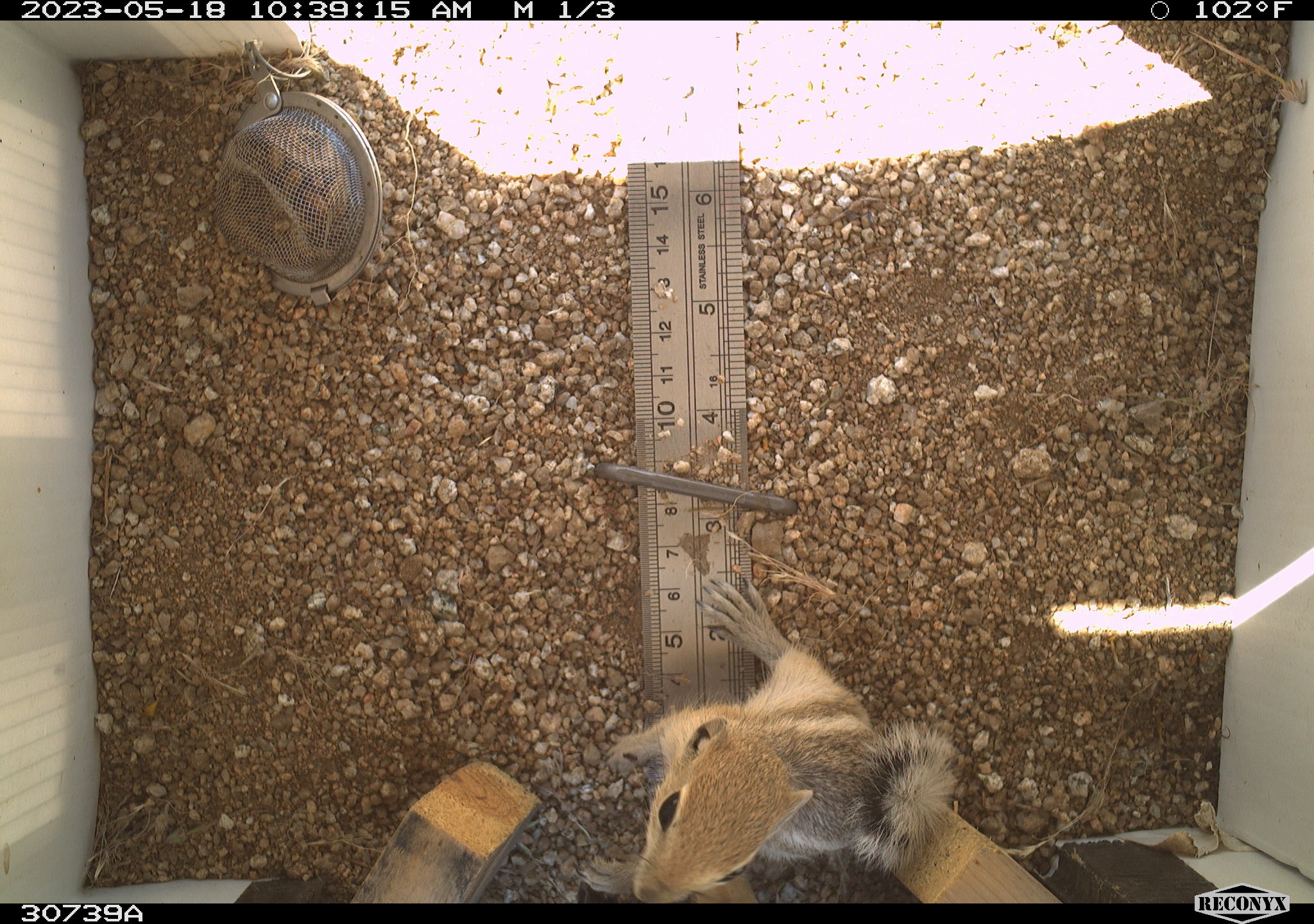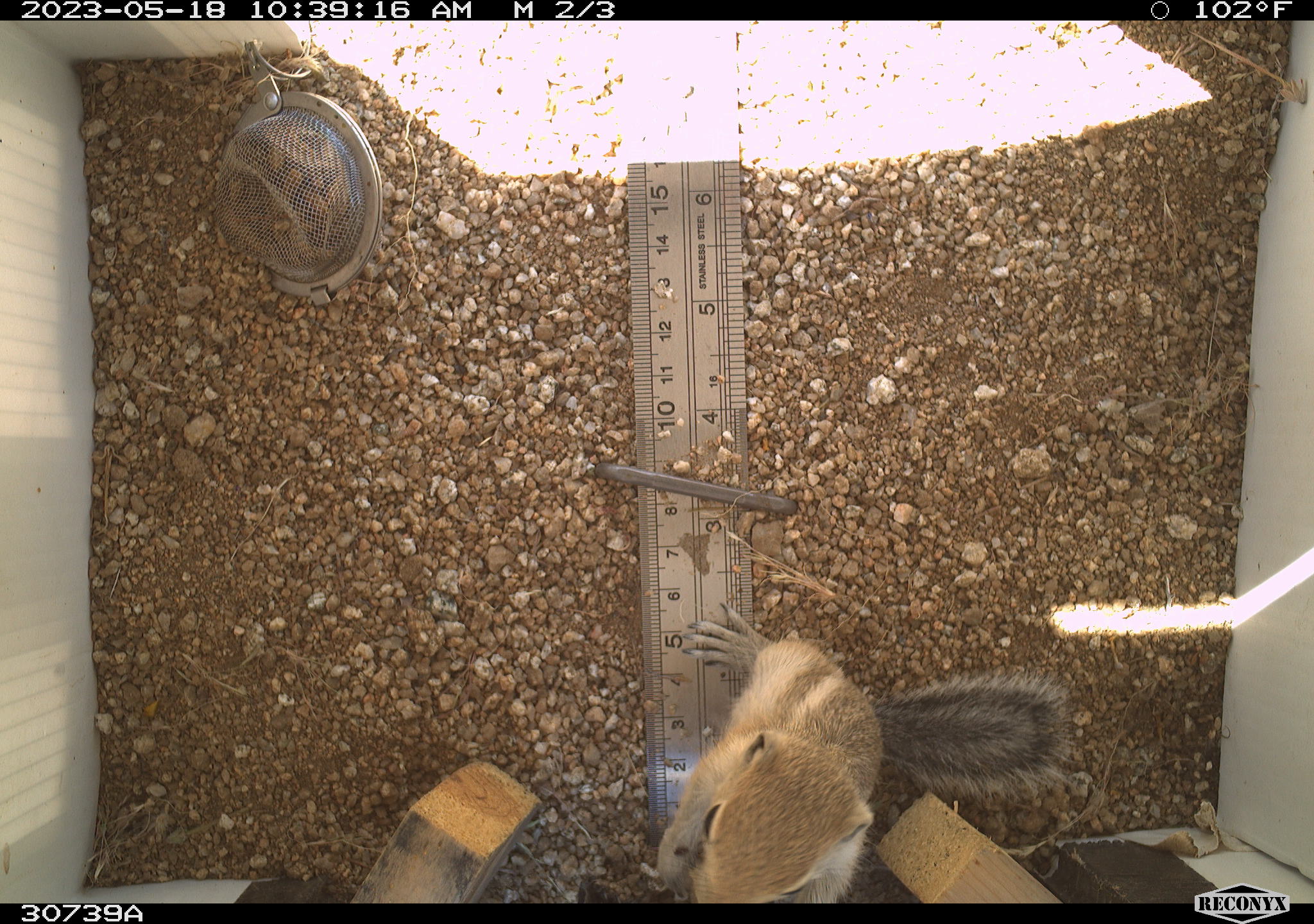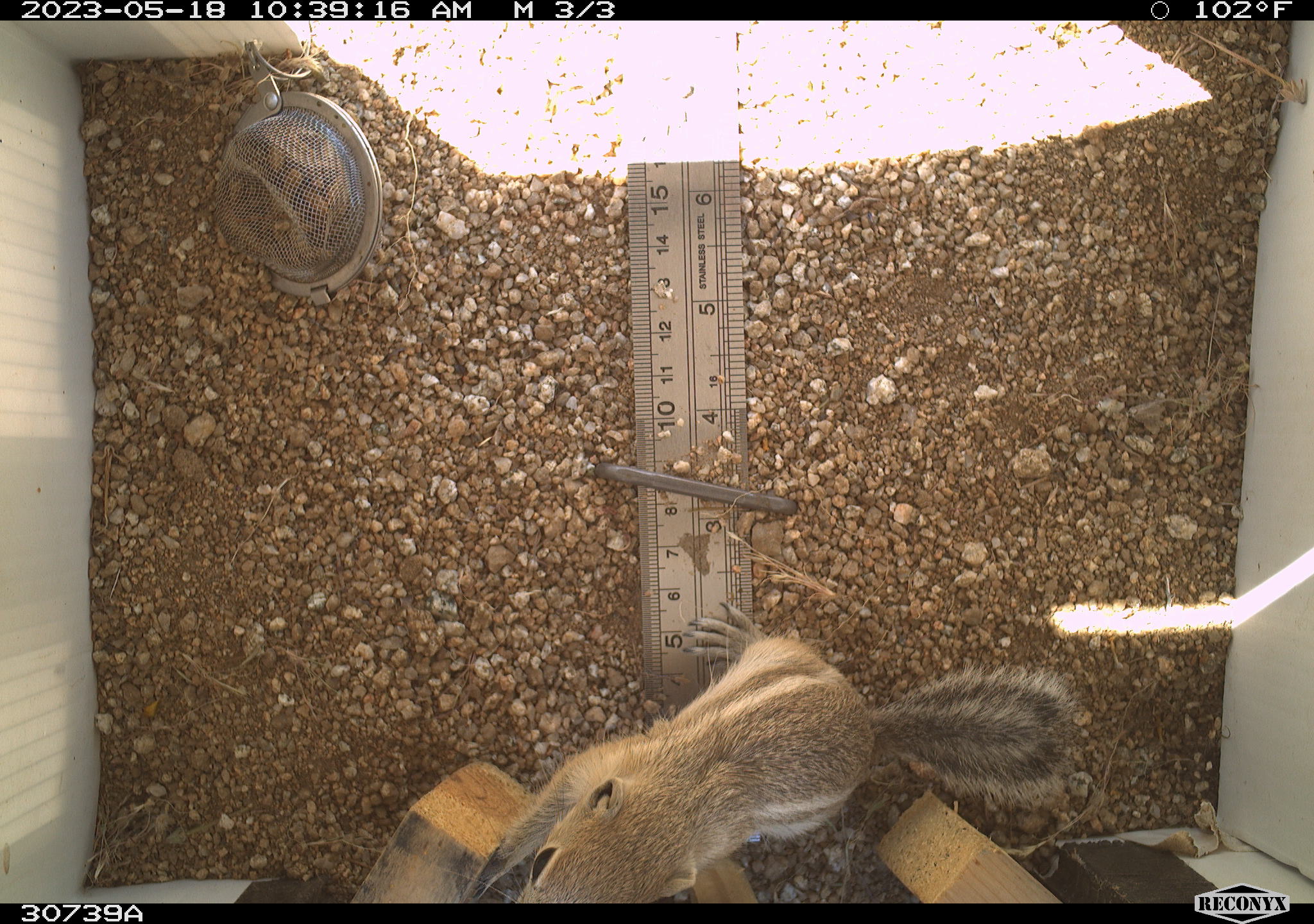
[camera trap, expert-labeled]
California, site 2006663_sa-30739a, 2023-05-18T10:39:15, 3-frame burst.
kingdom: Animalia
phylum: Chordata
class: Mammalia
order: Rodentia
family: Sciuridae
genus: Ammospermophilus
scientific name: Ammospermophilus leucurus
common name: white-tailed antelope squirrel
White-tailed antelope squirrel (Ammospermophilus leucurus).